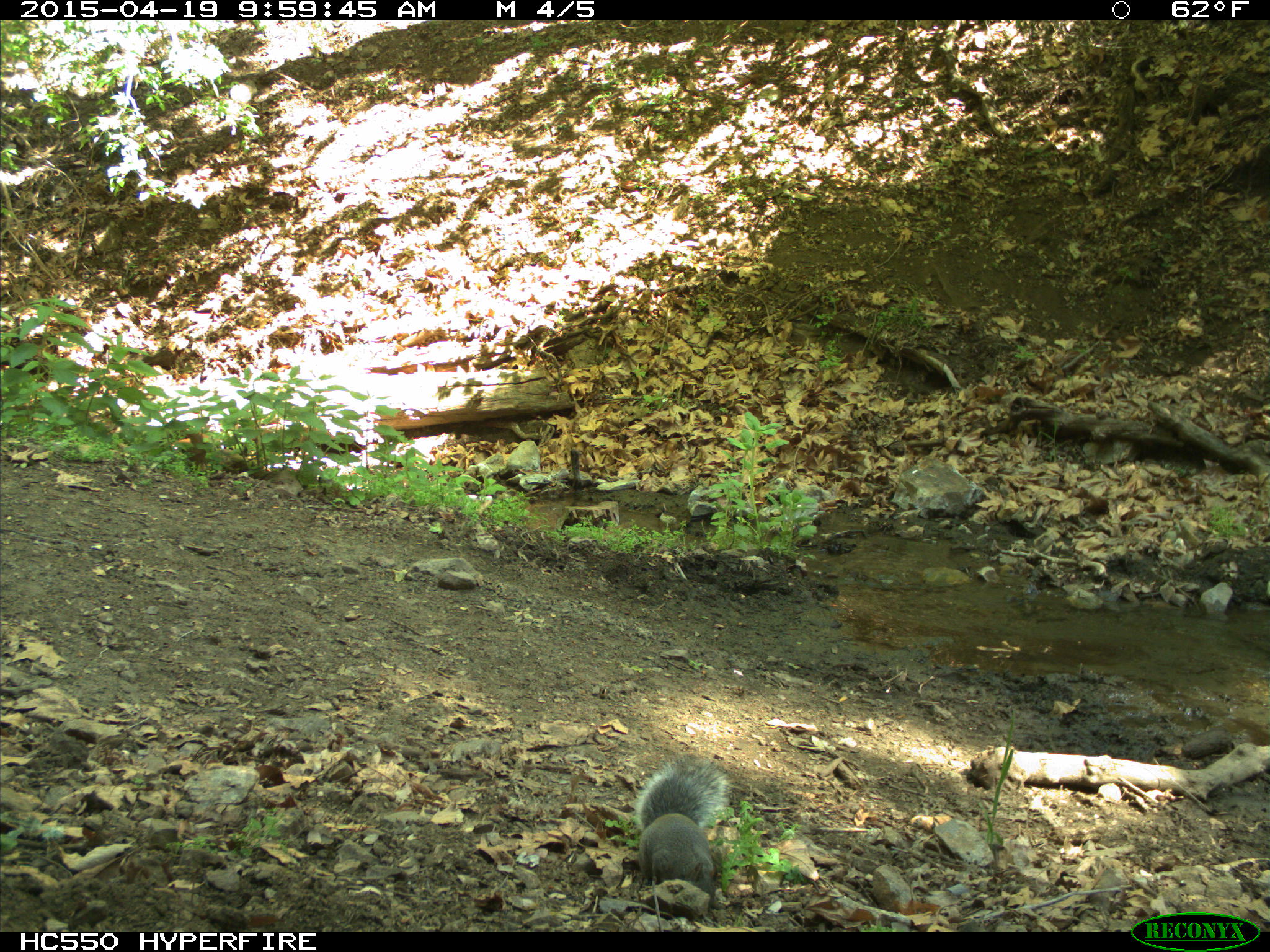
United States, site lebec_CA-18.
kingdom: Animalia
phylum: Chordata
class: Mammalia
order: Rodentia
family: Sciuridae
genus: Sciurus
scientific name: Sciurus carolinensis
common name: eastern gray squirrel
Sciurus carolinensis (eastern gray squirrel).